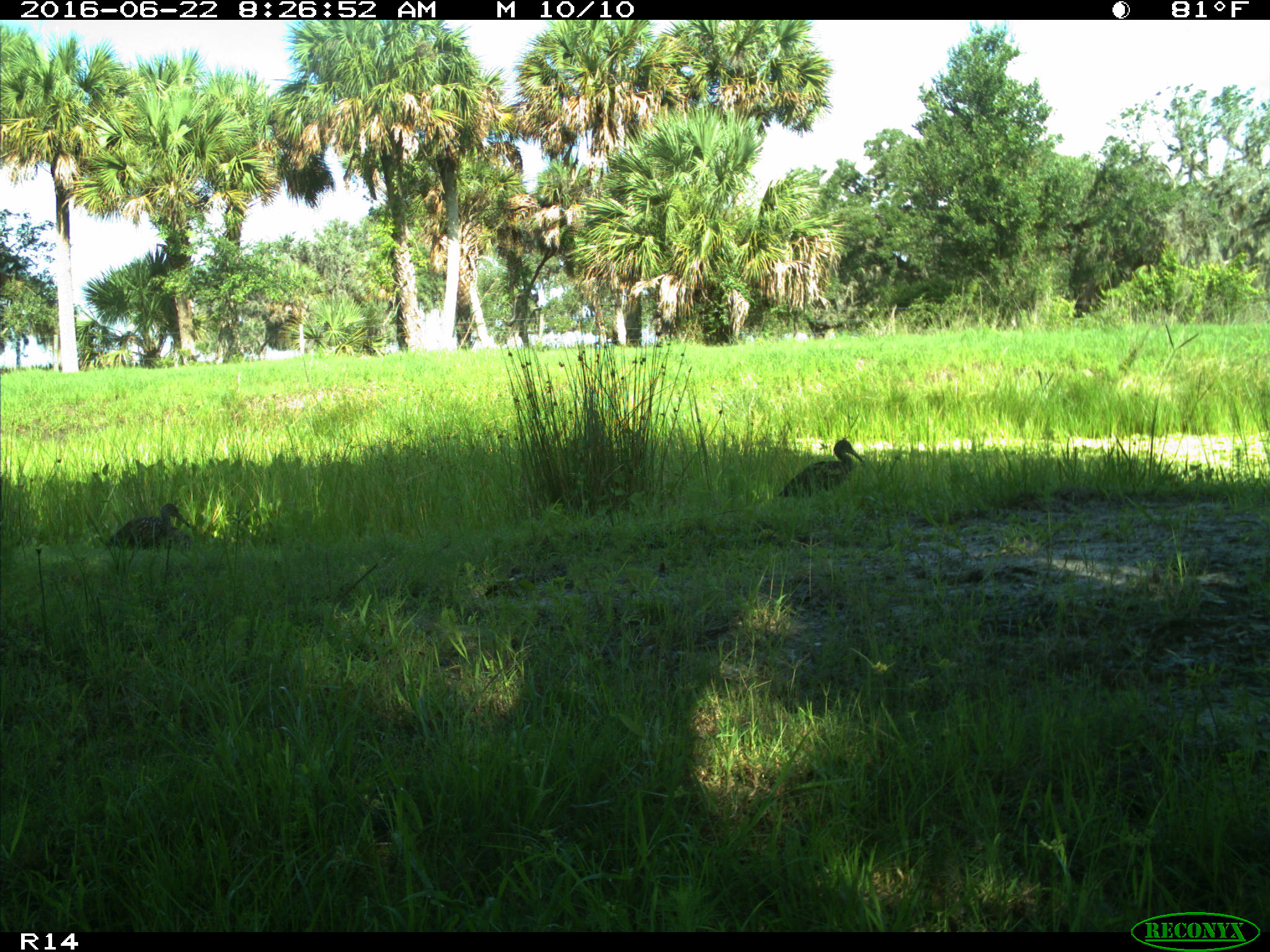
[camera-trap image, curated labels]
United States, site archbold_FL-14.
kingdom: Animalia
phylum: Chordata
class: Aves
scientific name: Aves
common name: birds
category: unidentified bird